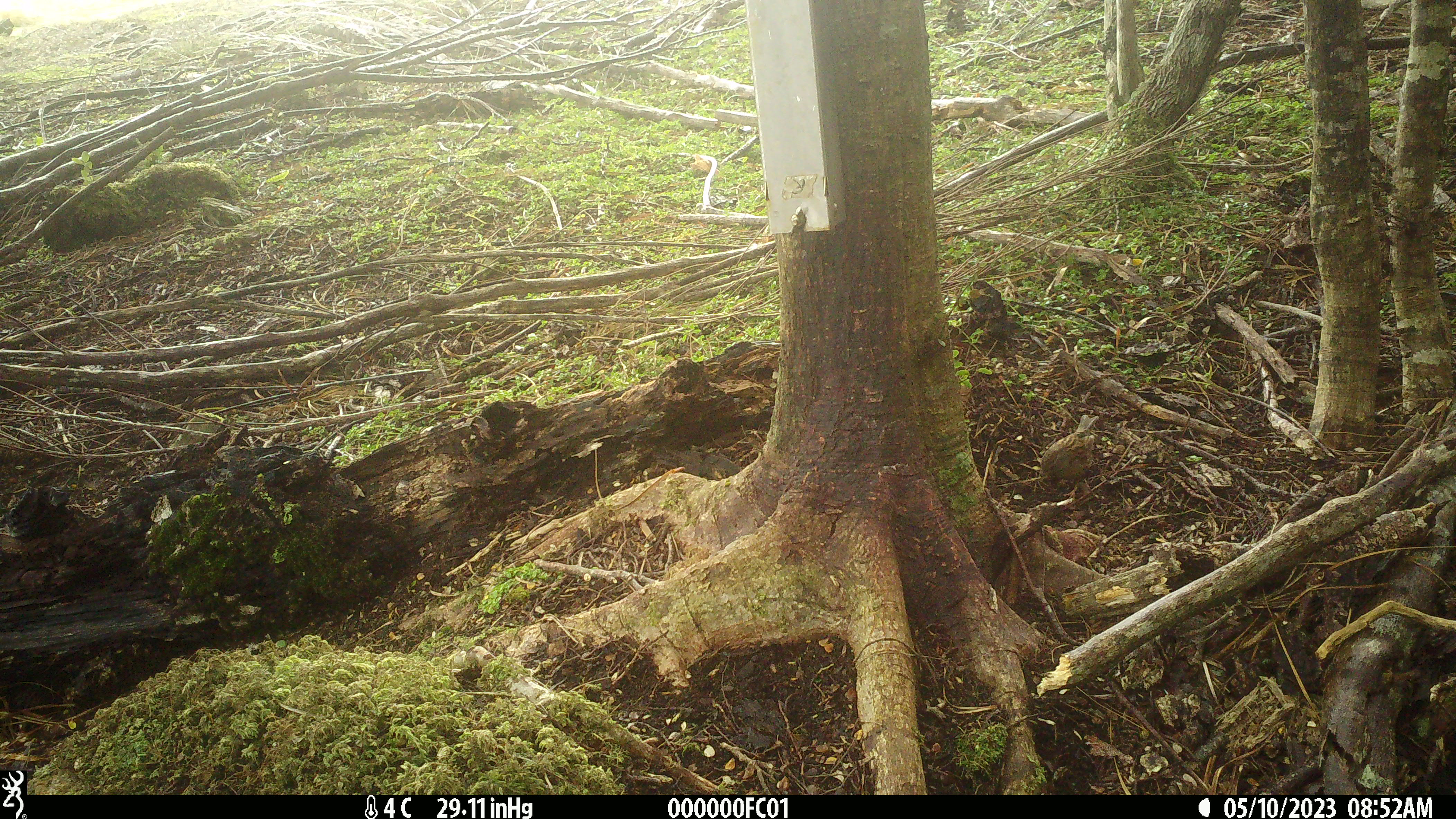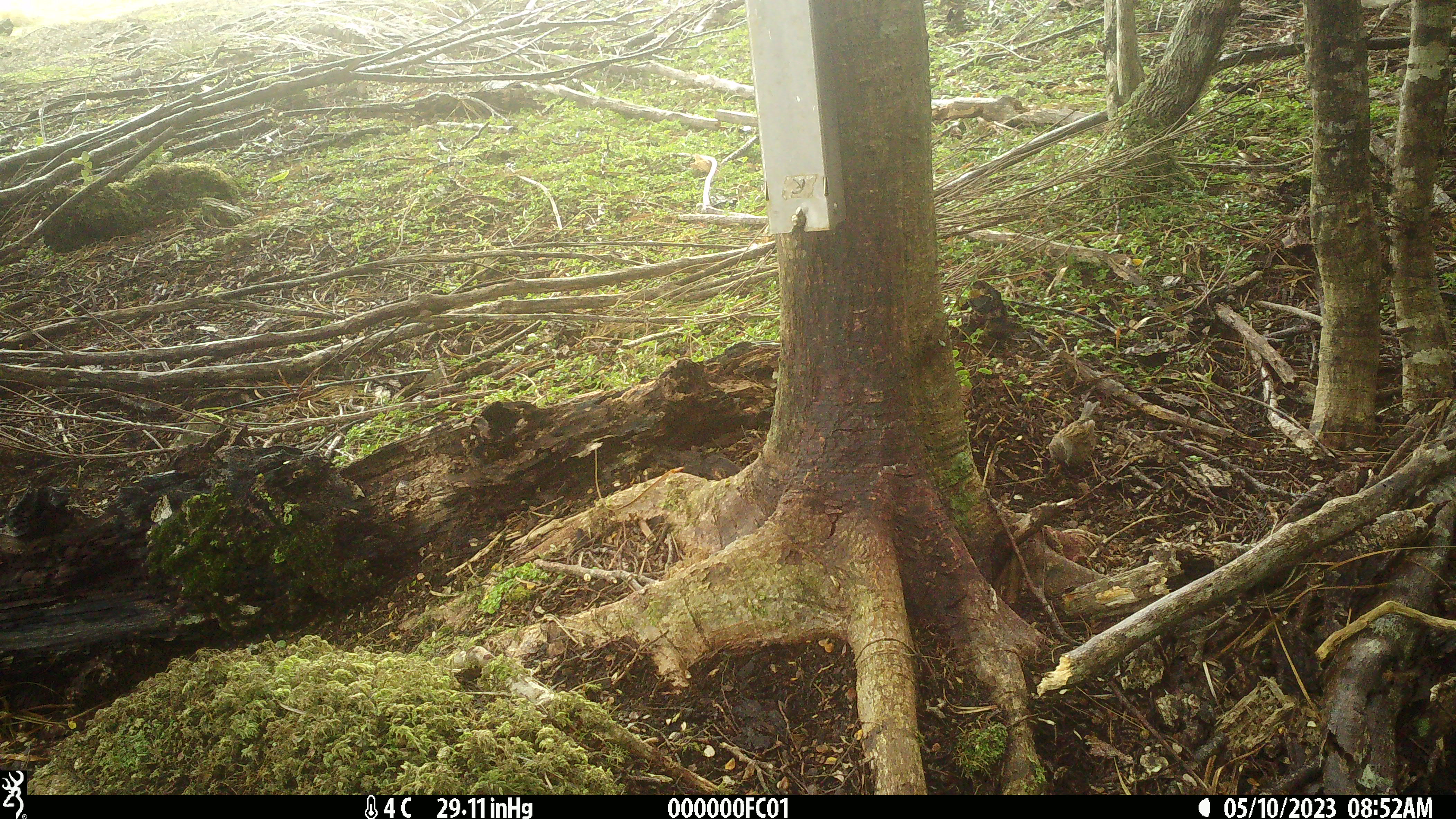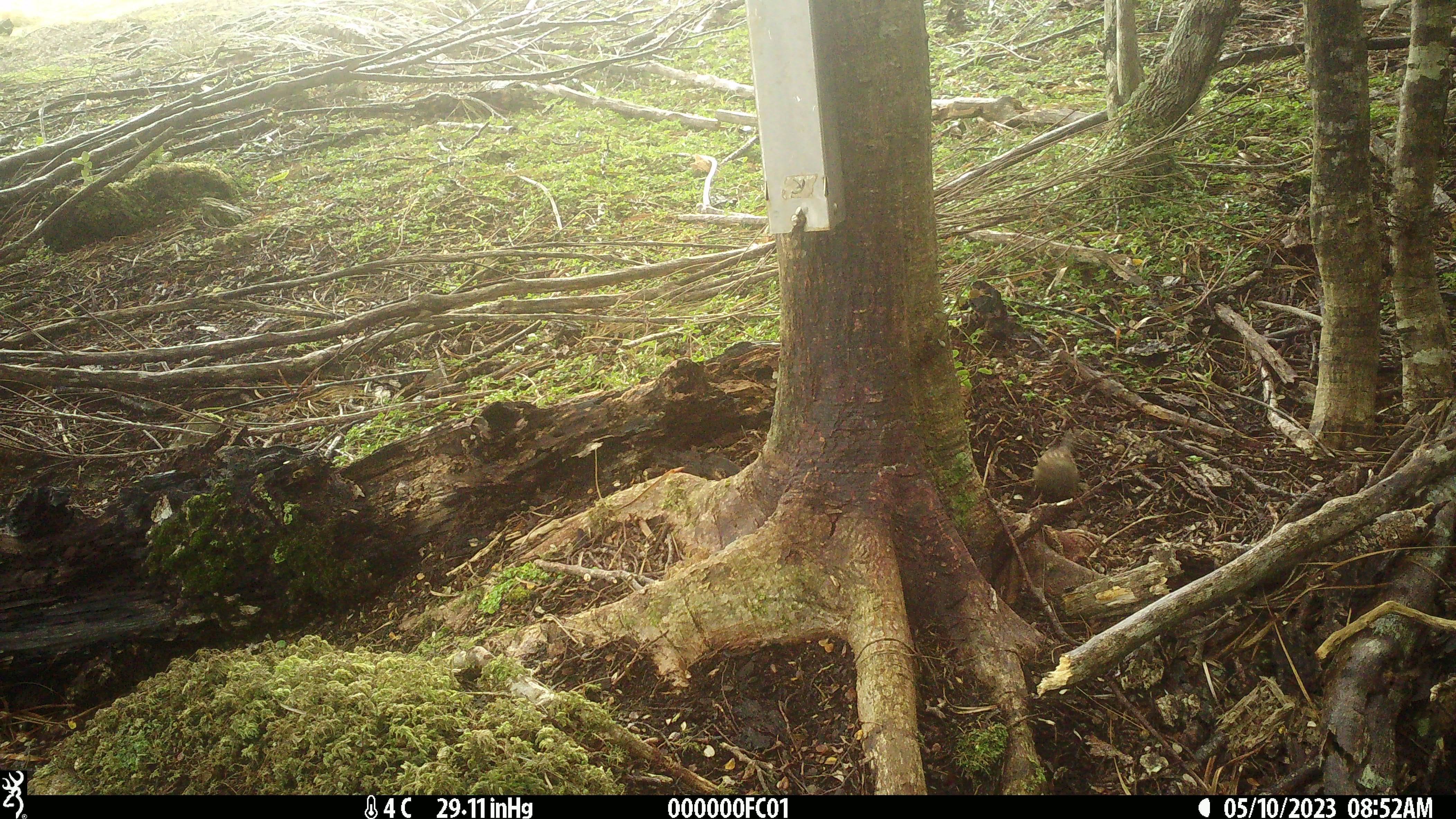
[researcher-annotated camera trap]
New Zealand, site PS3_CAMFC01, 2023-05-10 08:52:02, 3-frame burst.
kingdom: Animalia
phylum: Chordata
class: Aves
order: Passeriformes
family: Prunellidae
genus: Prunella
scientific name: Prunella modularis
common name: dunnock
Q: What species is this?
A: Dunnock (Prunella modularis).